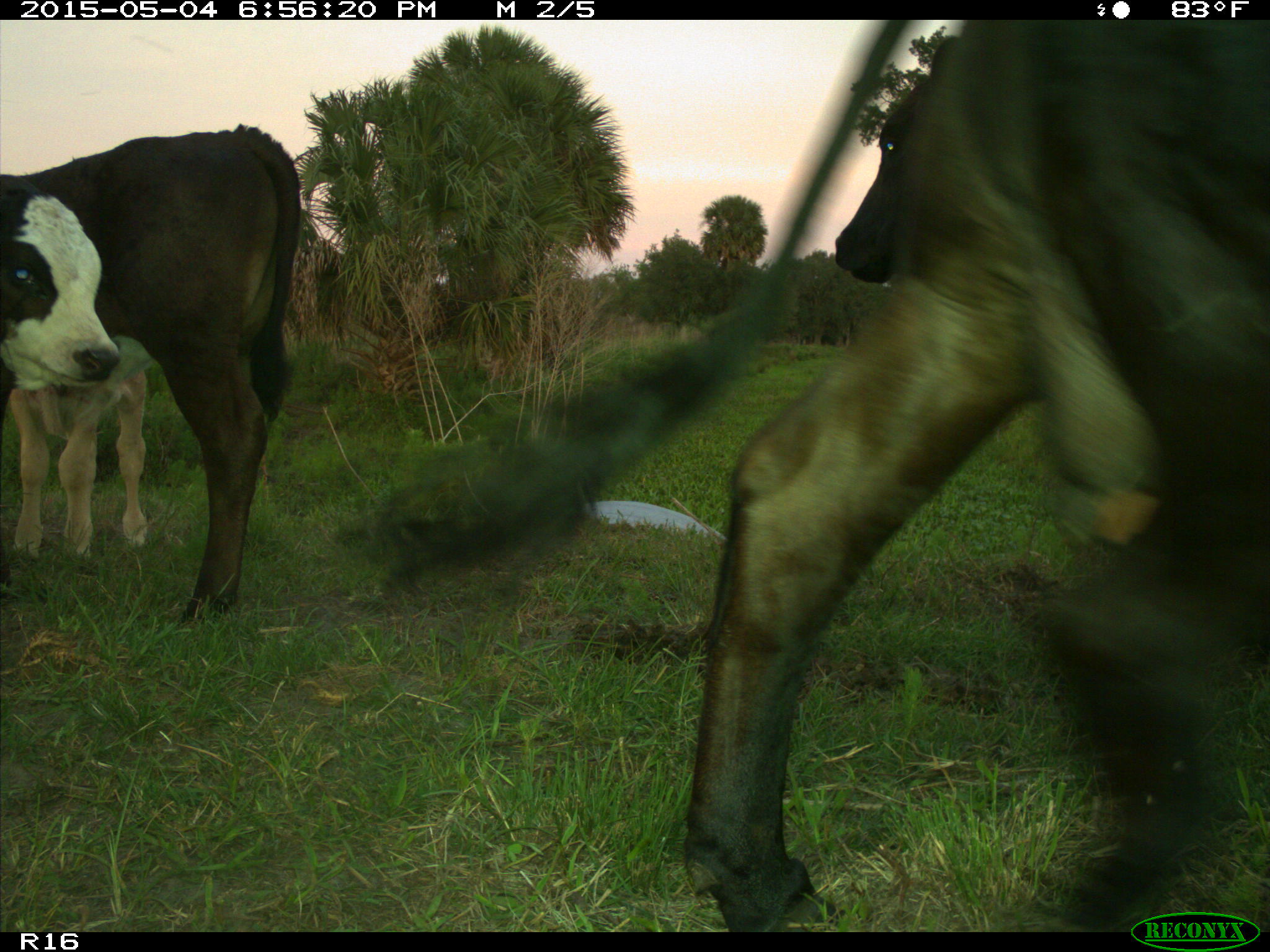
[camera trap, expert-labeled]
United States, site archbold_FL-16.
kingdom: Animalia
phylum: Chordata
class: Mammalia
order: Artiodactyla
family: Bovidae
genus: Bos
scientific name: Bos taurus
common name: domestic cow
Bos taurus (domestic cow).